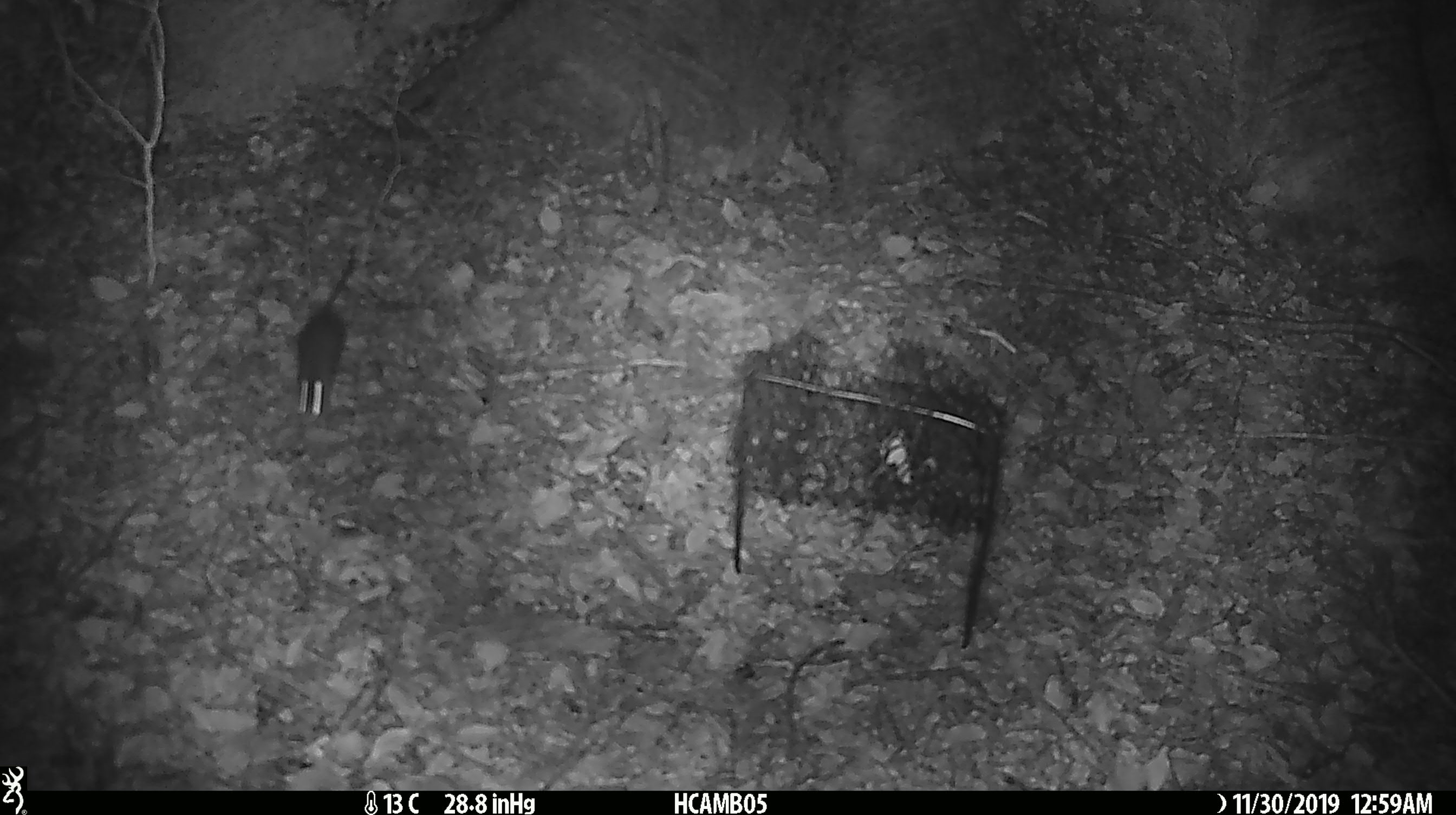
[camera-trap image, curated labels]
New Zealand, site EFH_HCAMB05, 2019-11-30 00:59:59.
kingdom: Animalia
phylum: Chordata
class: Mammalia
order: Rodentia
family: Muridae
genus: Mus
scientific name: Mus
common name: mouse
Mouse (Mus).